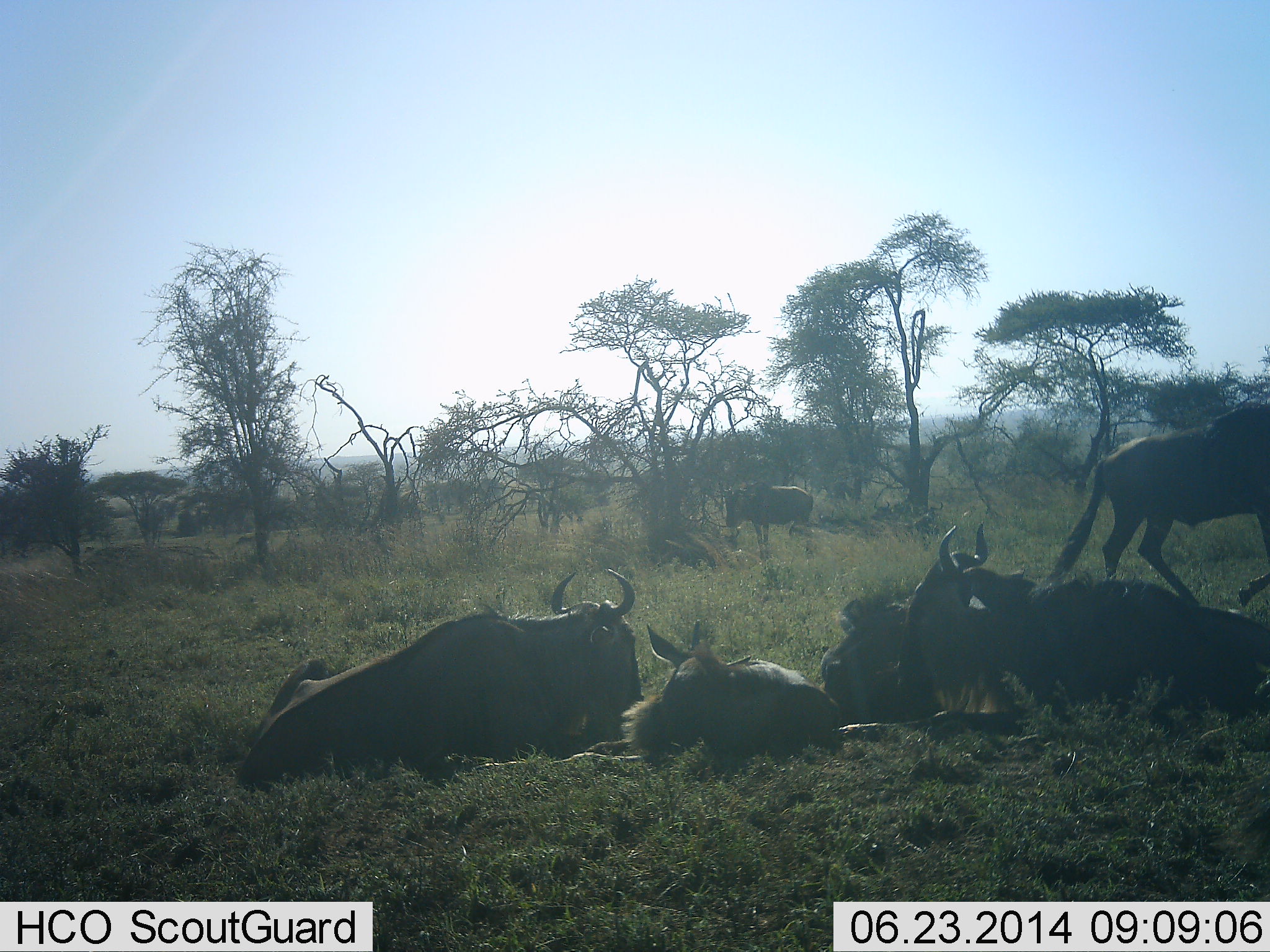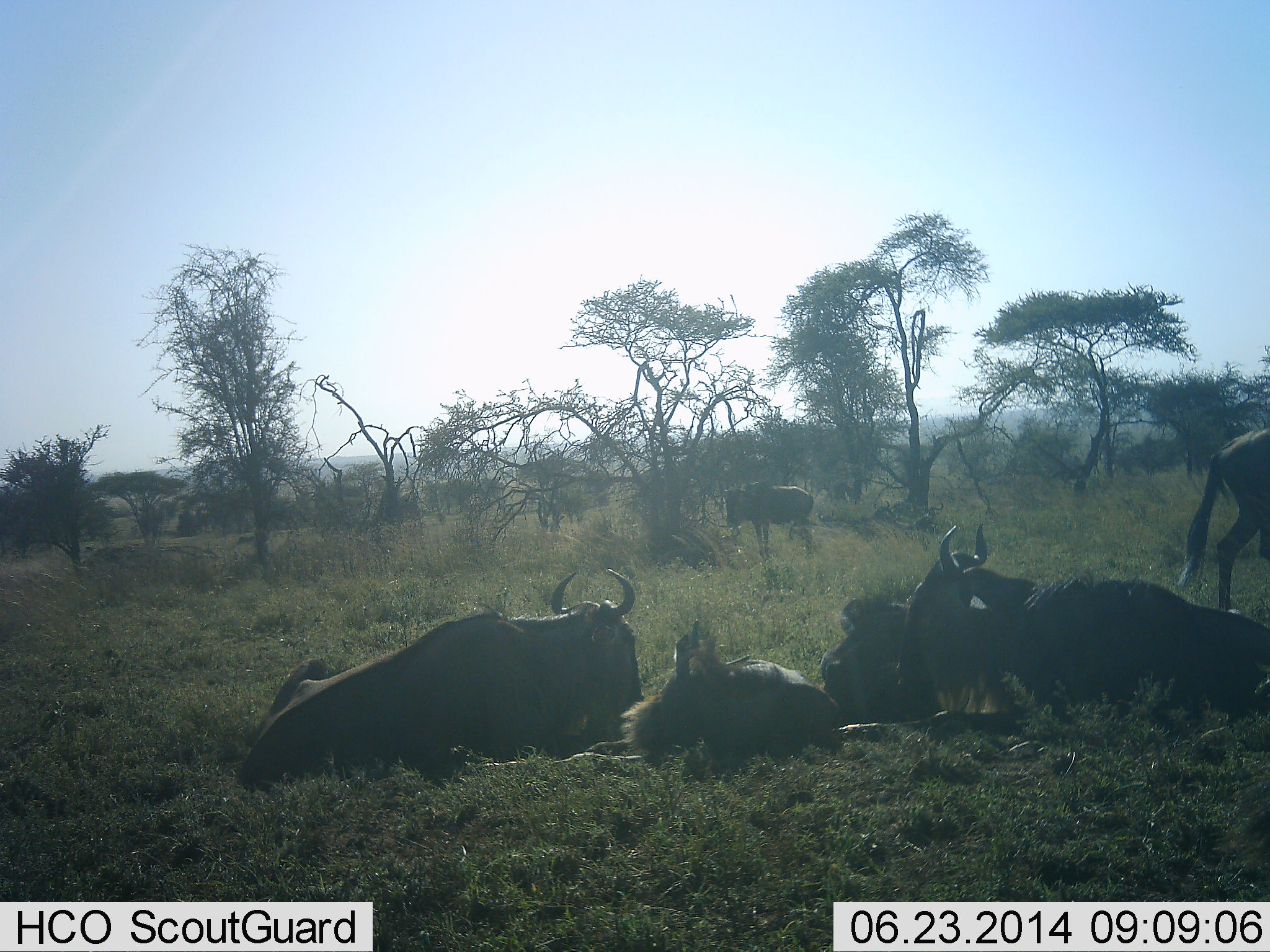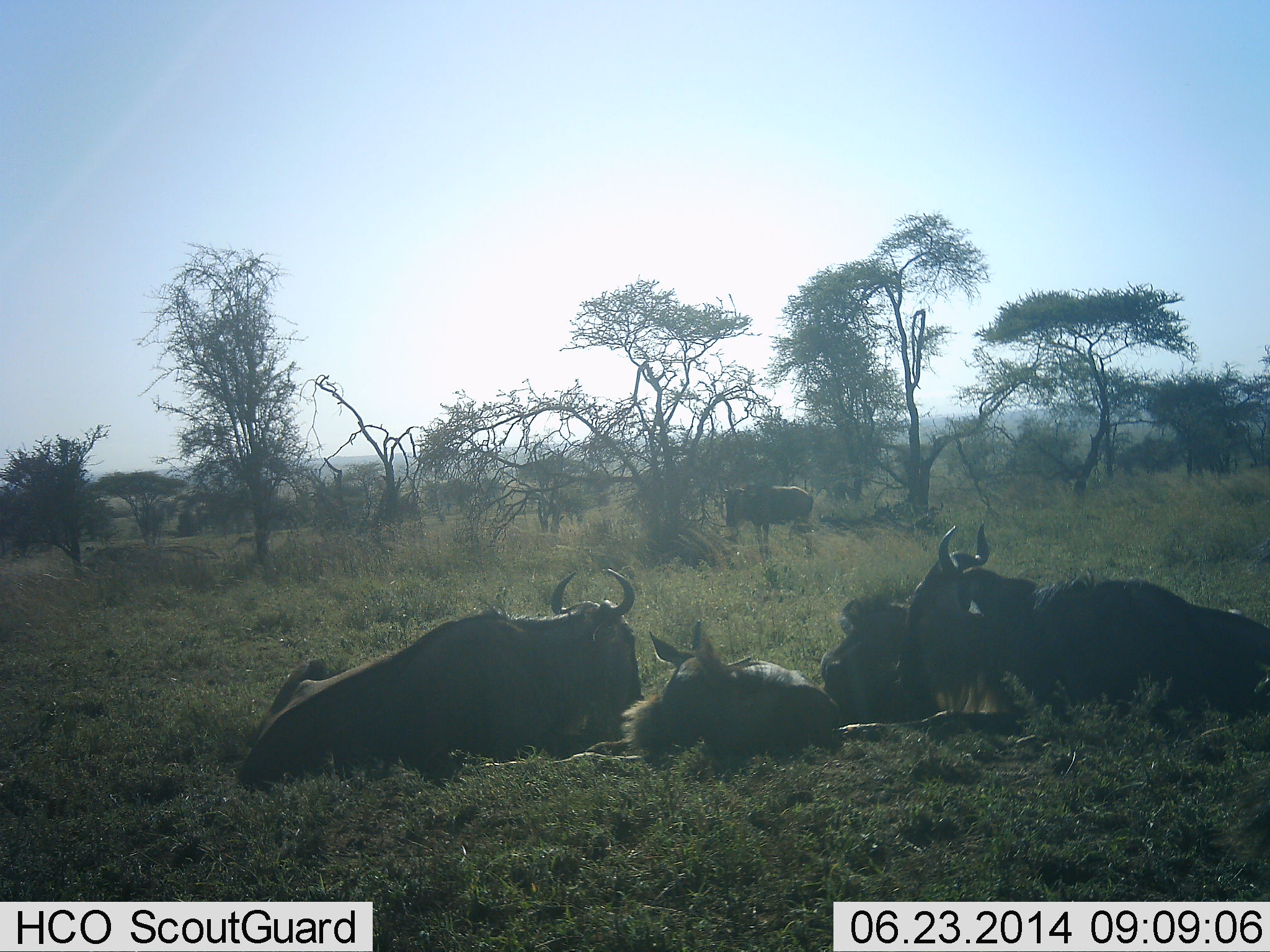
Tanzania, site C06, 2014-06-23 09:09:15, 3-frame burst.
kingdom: Animalia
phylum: Chordata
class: Mammalia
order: Artiodactyla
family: Bovidae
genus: Connochaetes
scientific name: Connochaetes taurinus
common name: blue wildebeest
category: wildebeest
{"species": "wildebeest (blue wildebeest) (Connochaetes taurinus)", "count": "6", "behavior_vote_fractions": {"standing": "50%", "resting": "100%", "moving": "70%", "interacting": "10%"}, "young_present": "70%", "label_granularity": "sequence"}